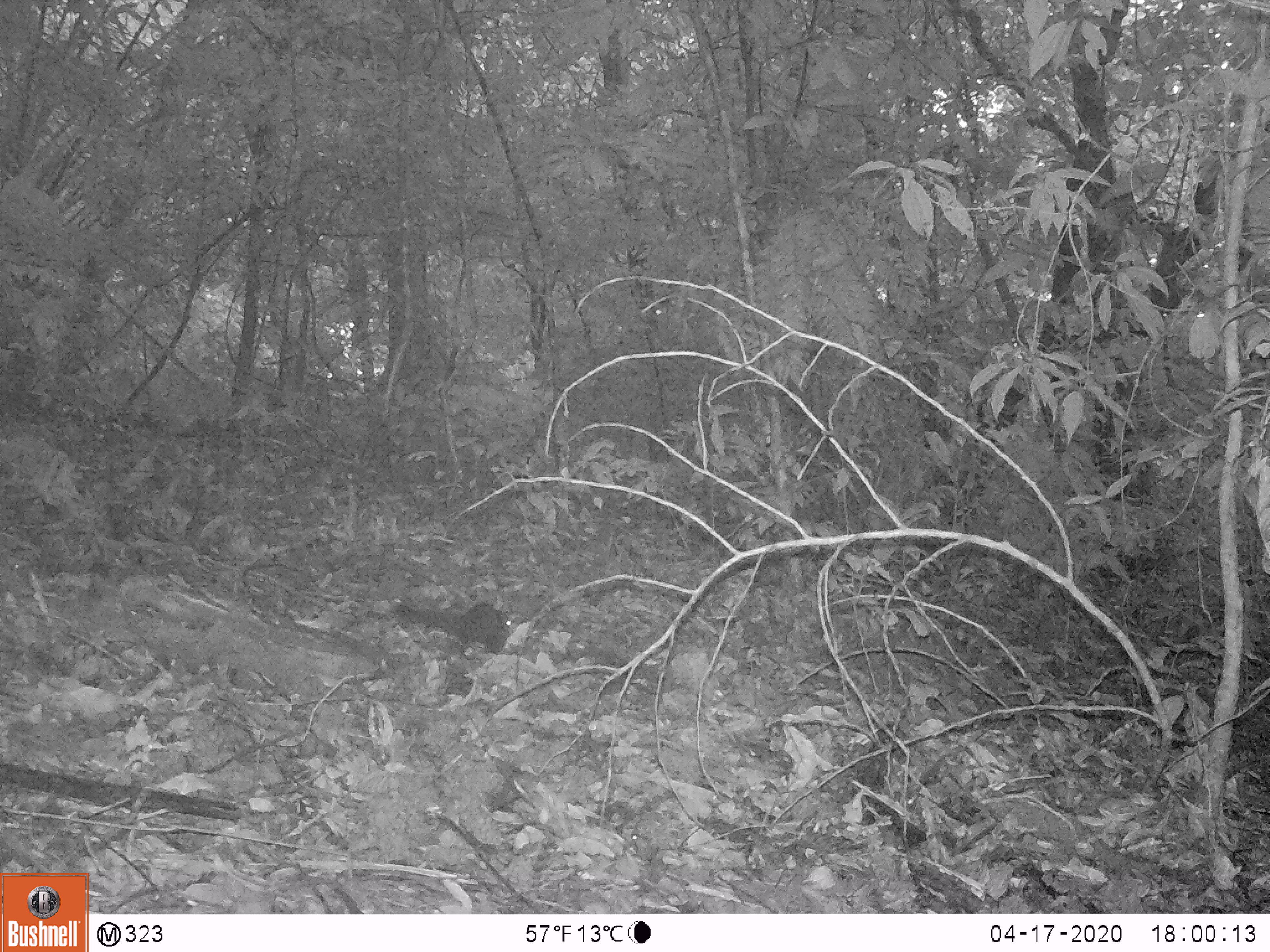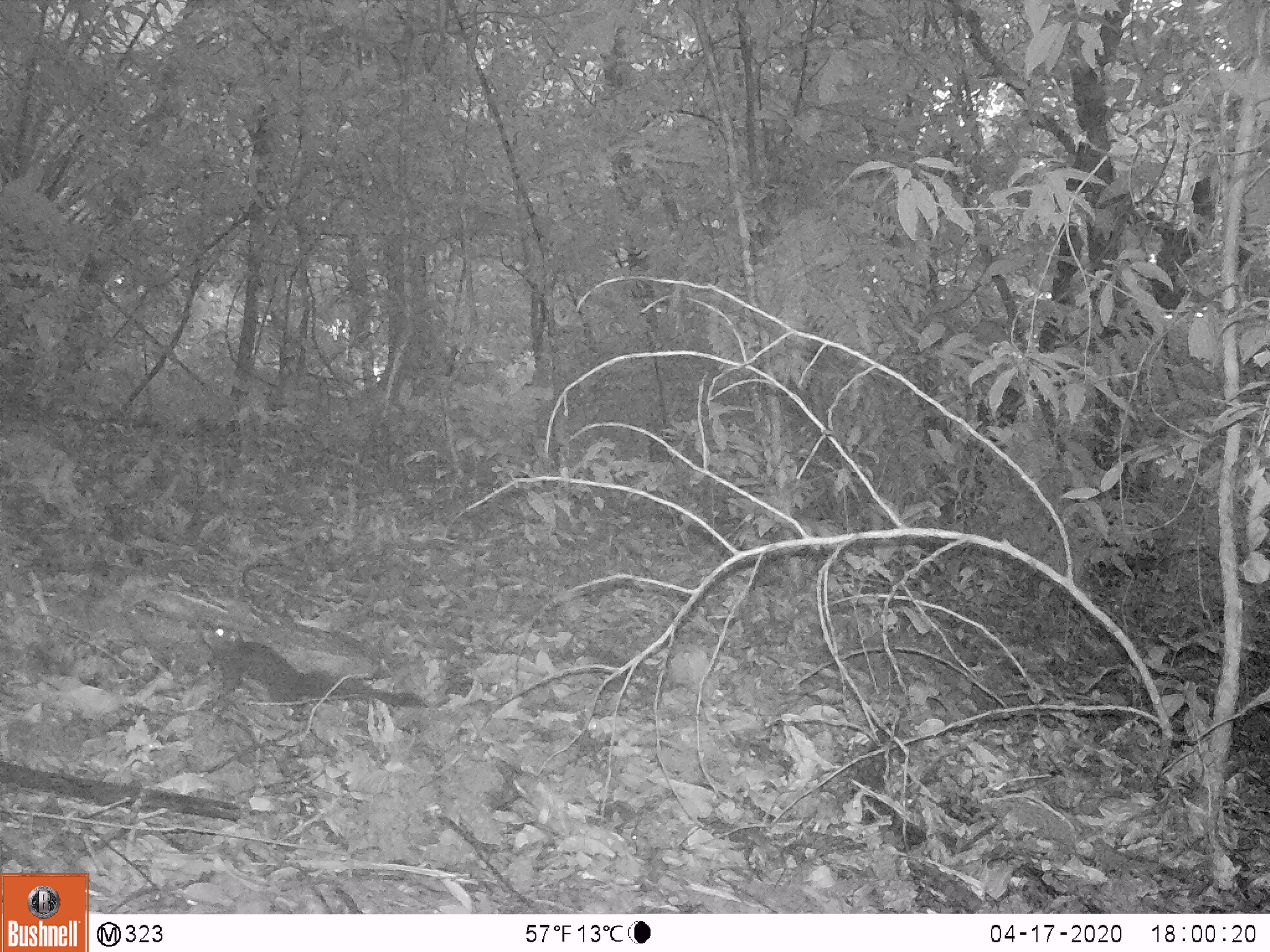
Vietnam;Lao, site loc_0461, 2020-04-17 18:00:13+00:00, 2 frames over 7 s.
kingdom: Animalia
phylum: Chordata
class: Mammalia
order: Rodentia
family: Sciuridae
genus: Callosciurus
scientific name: Callosciurus erythraeus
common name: pallas's squirrel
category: pallass squirrel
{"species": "pallass squirrel (pallas's squirrel) (Callosciurus erythraeus)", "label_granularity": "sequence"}